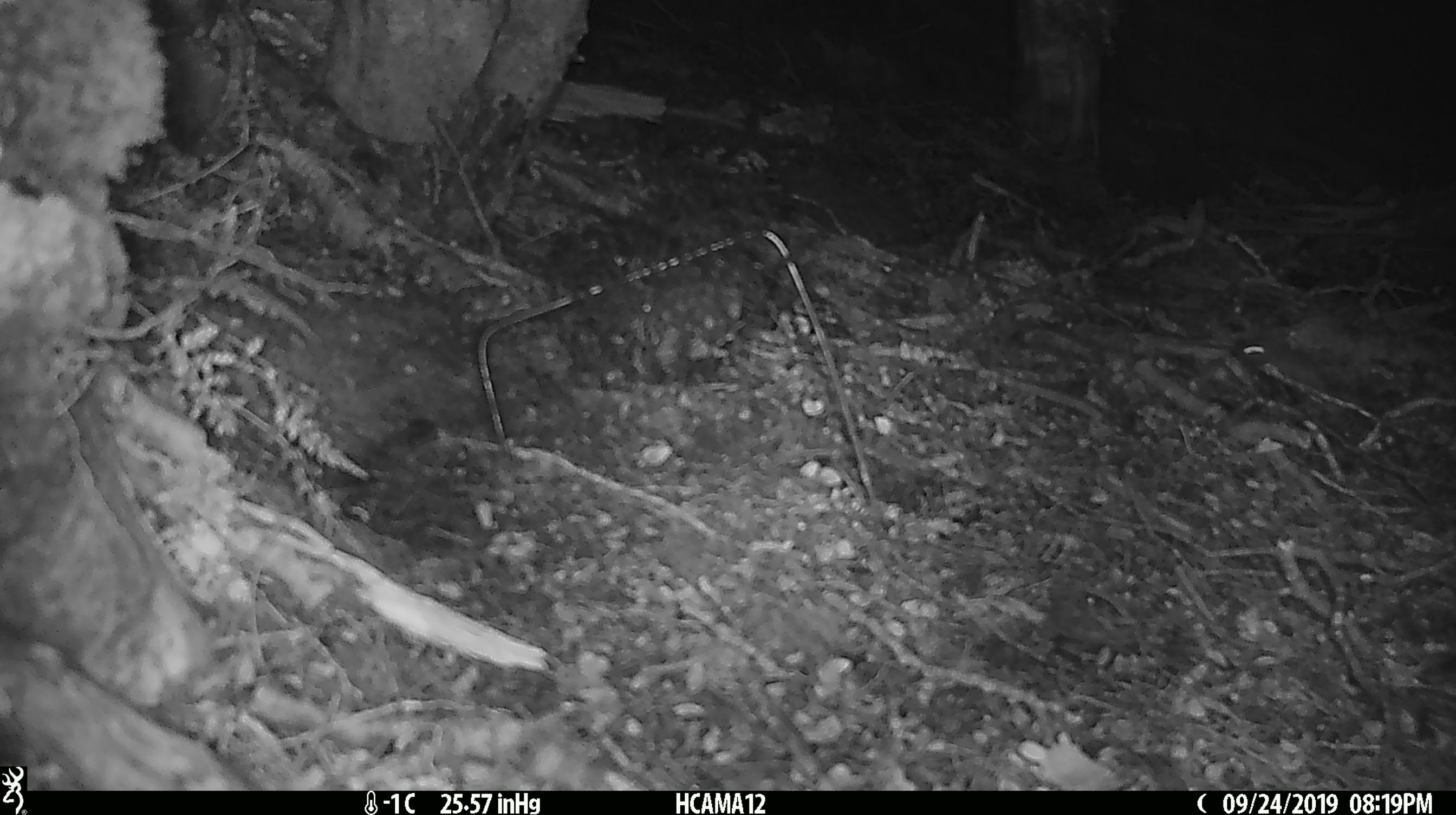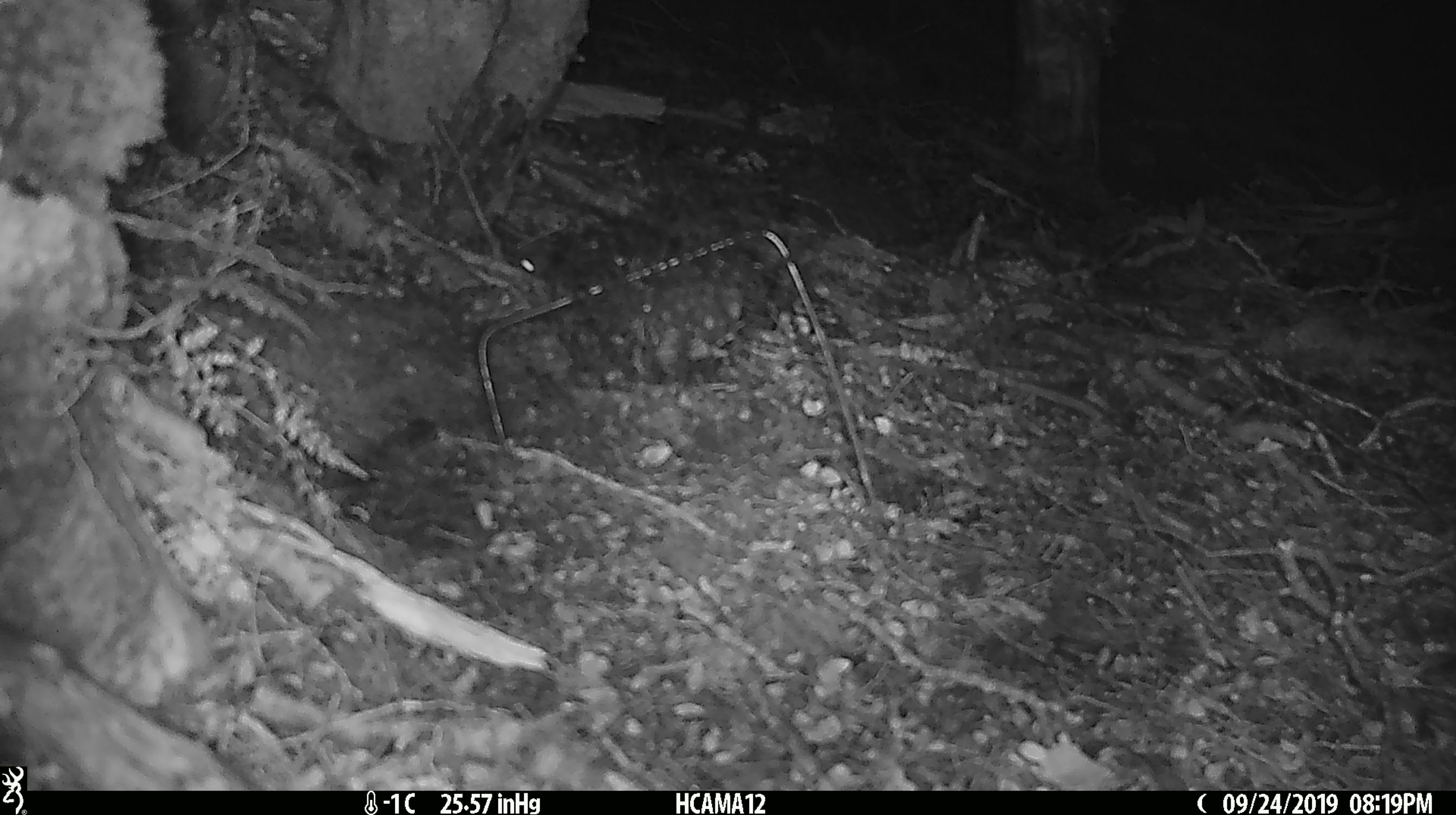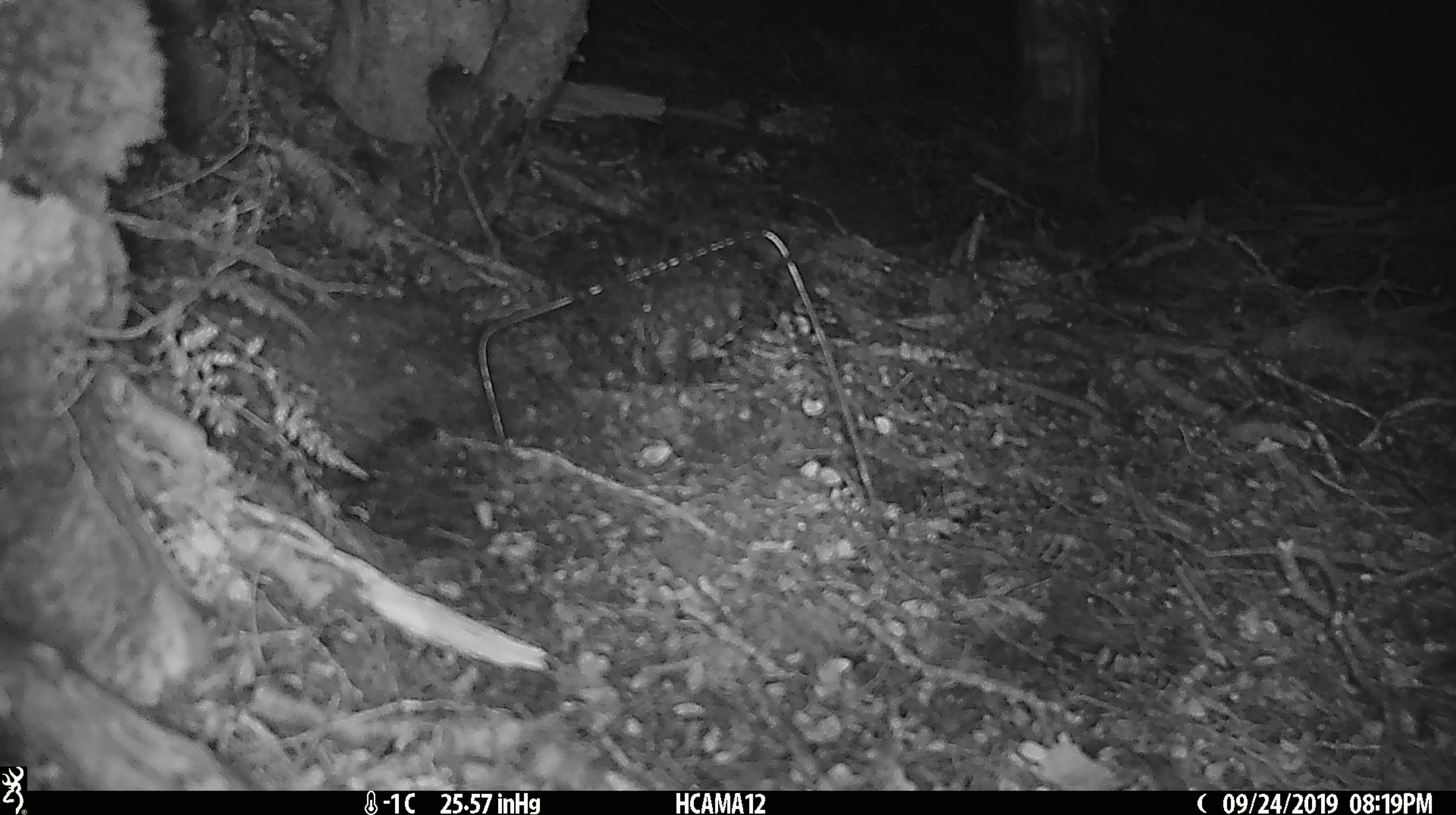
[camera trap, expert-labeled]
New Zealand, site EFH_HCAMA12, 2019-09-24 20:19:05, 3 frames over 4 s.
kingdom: Animalia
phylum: Chordata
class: Mammalia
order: Rodentia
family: Muridae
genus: Mus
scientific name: Mus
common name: mouse